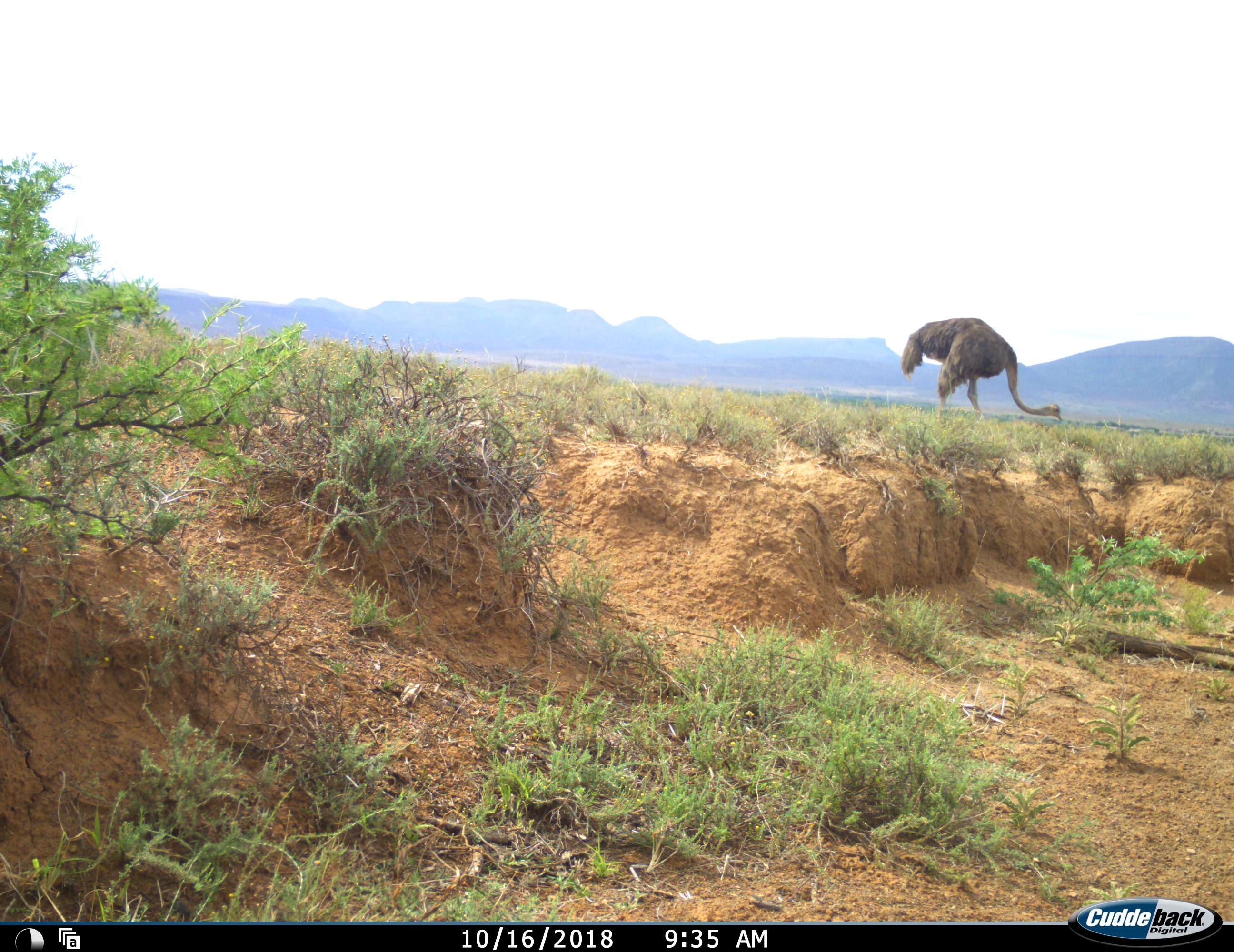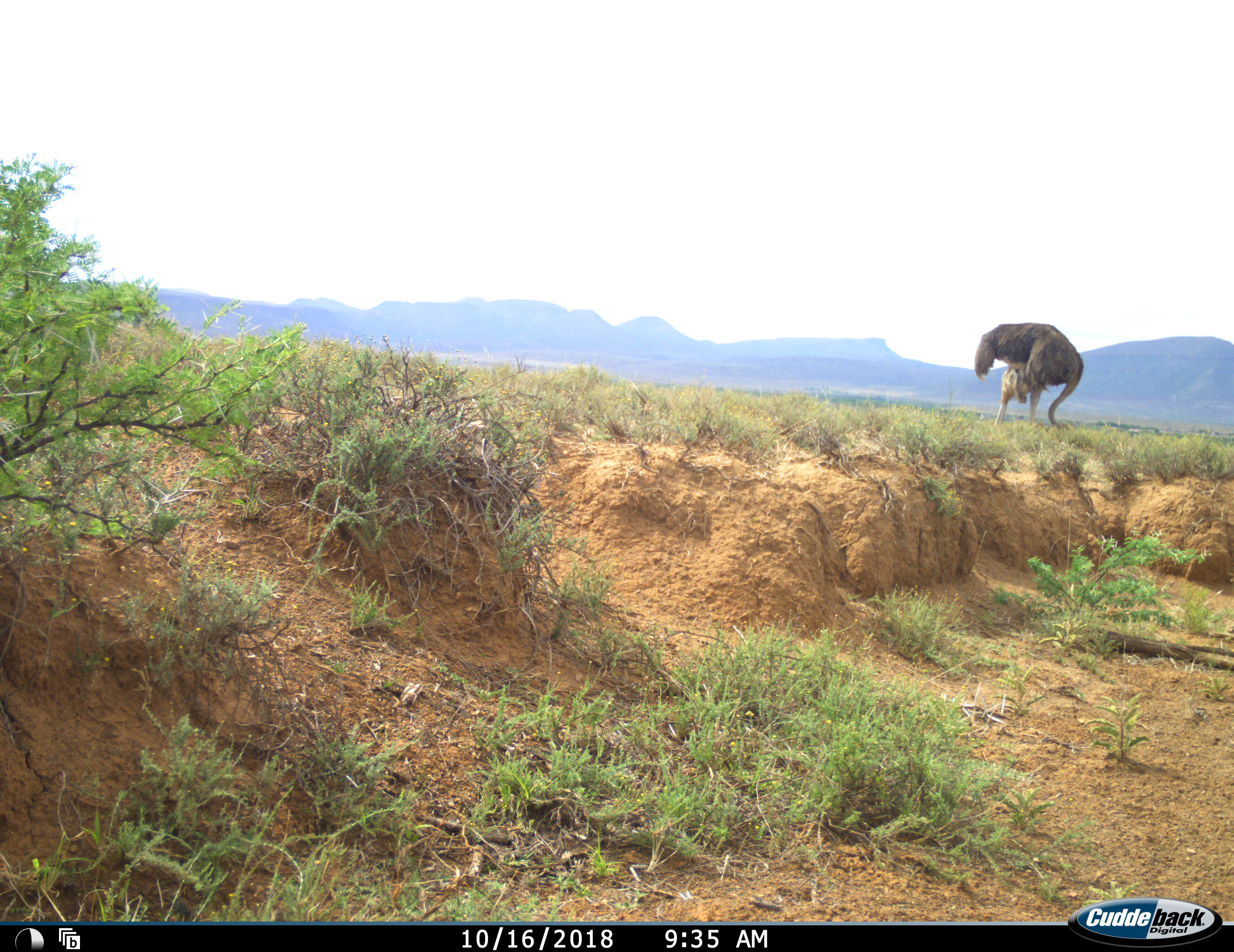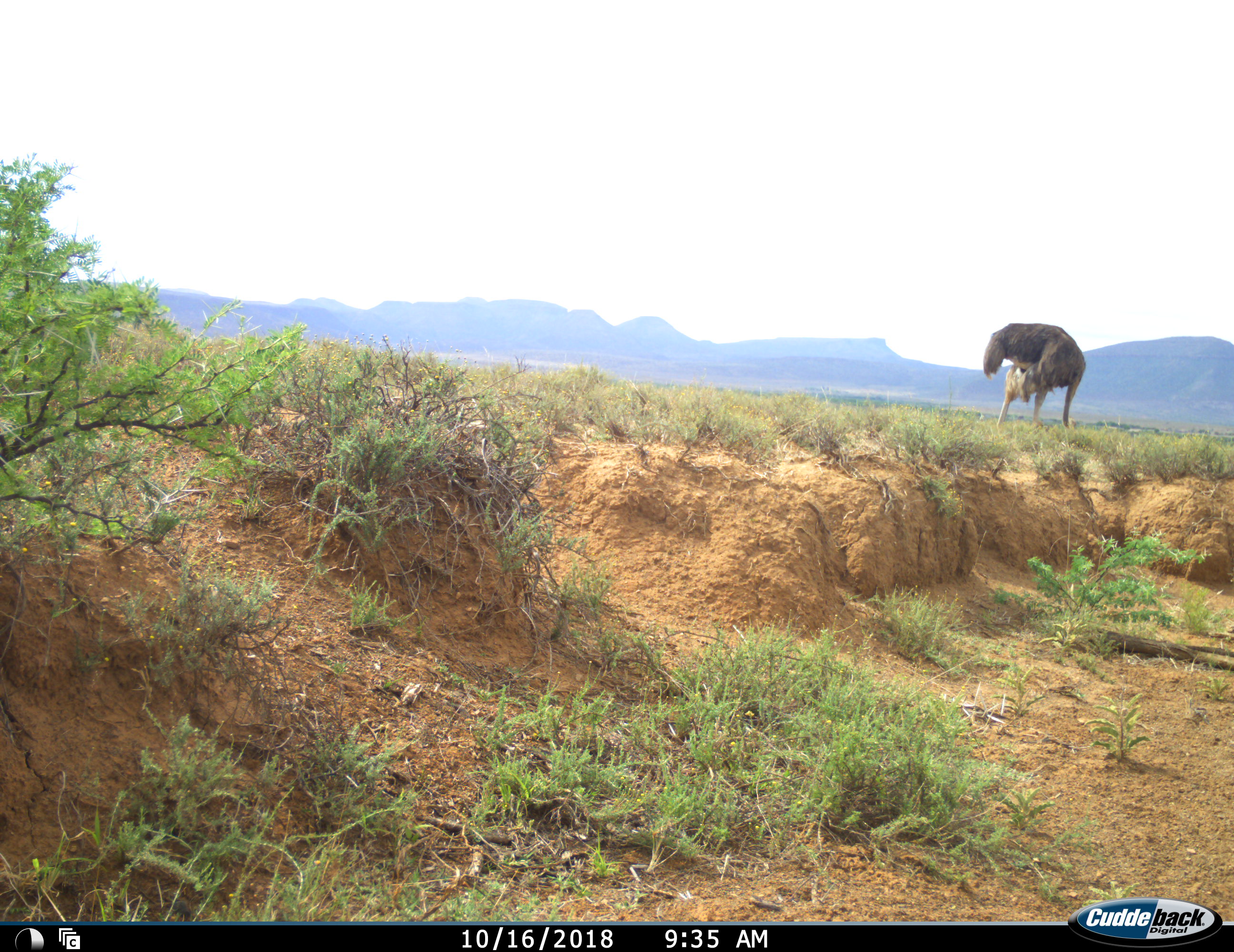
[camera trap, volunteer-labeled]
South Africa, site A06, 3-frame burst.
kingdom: Animalia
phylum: Chordata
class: Aves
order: Struthioniformes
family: Struthionidae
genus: Struthio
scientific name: Struthio camelus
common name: ostrich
Ostrich (Struthio camelus), count 1. Behavior (volunteer vote fractions): standing 20%, resting 0%, moving 20%, interacting 0%. Young present (vote fraction): 0%. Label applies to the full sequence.